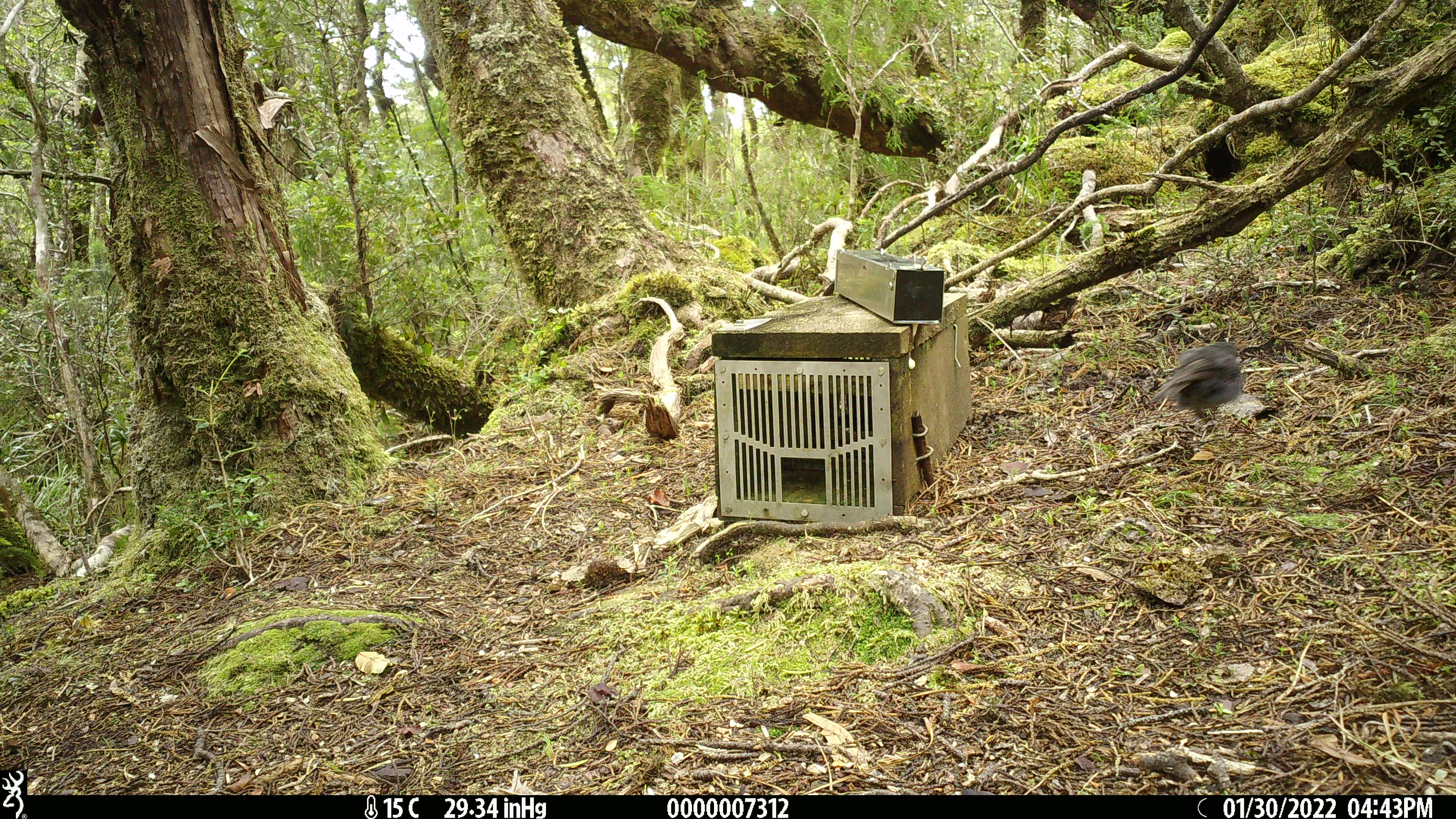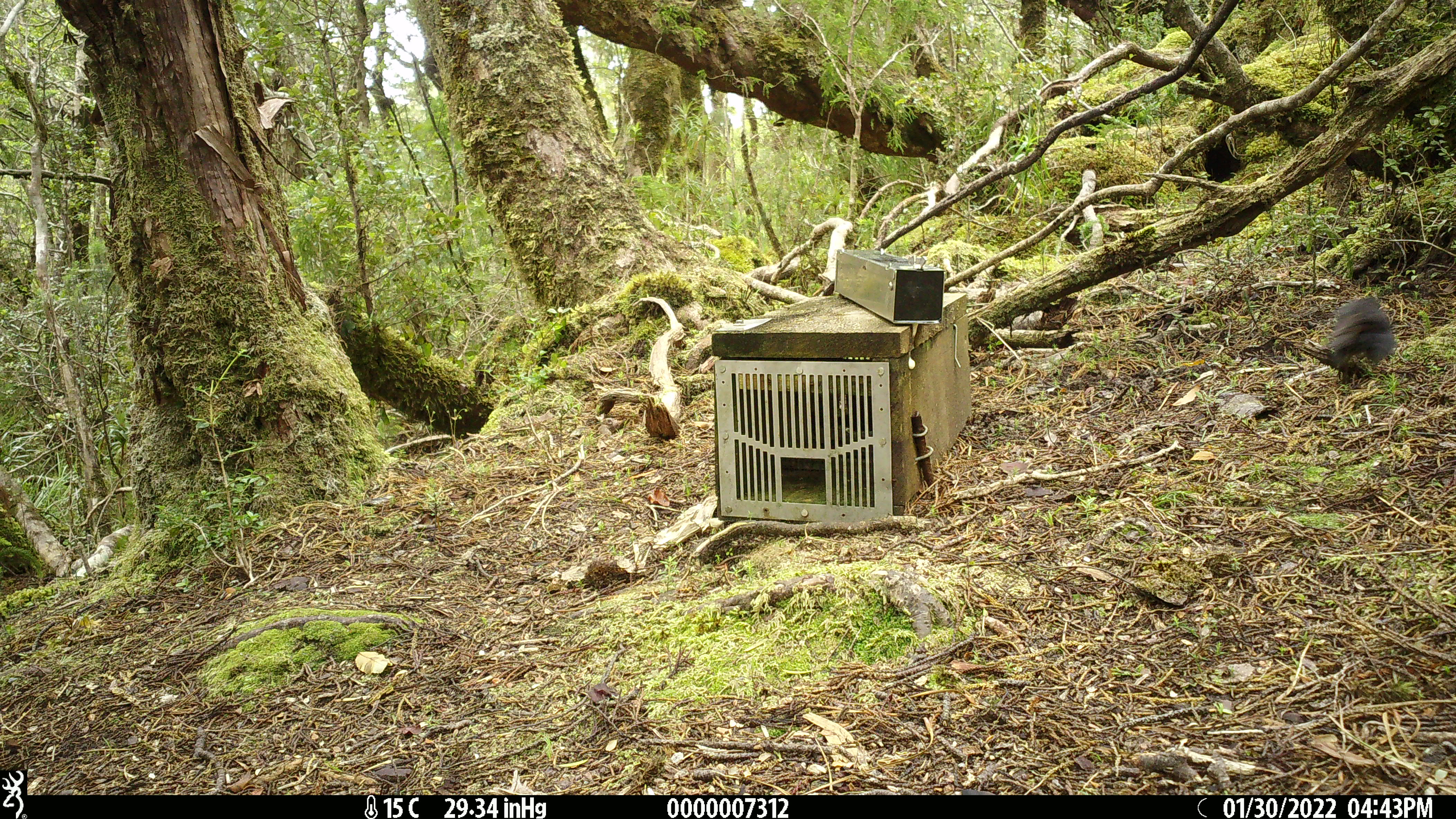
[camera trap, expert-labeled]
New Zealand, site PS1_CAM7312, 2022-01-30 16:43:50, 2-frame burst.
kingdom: Animalia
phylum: Chordata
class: Aves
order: Passeriformes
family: Petroicidae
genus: Petroica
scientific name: Petroica australis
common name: new zealand robin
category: robin